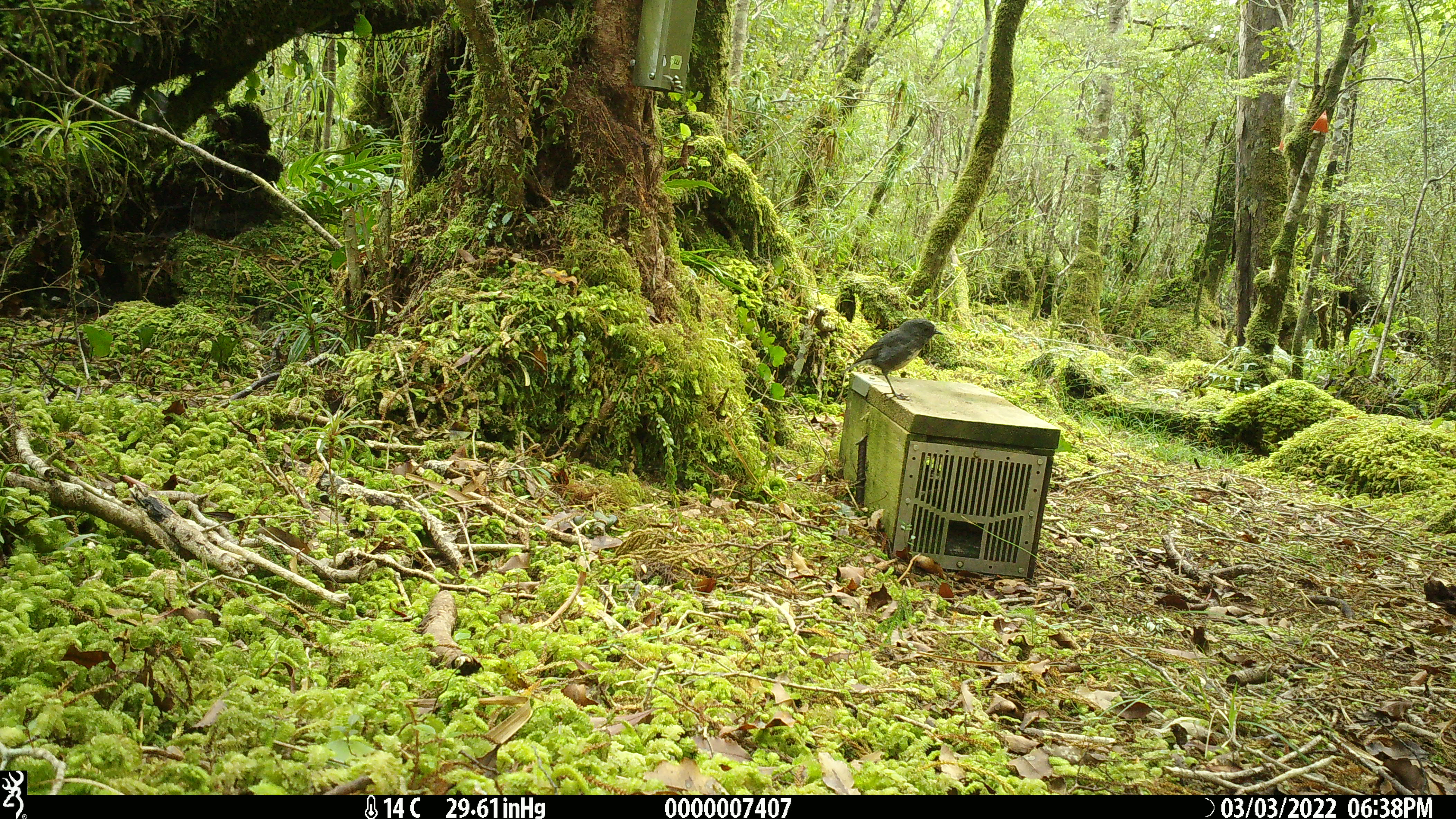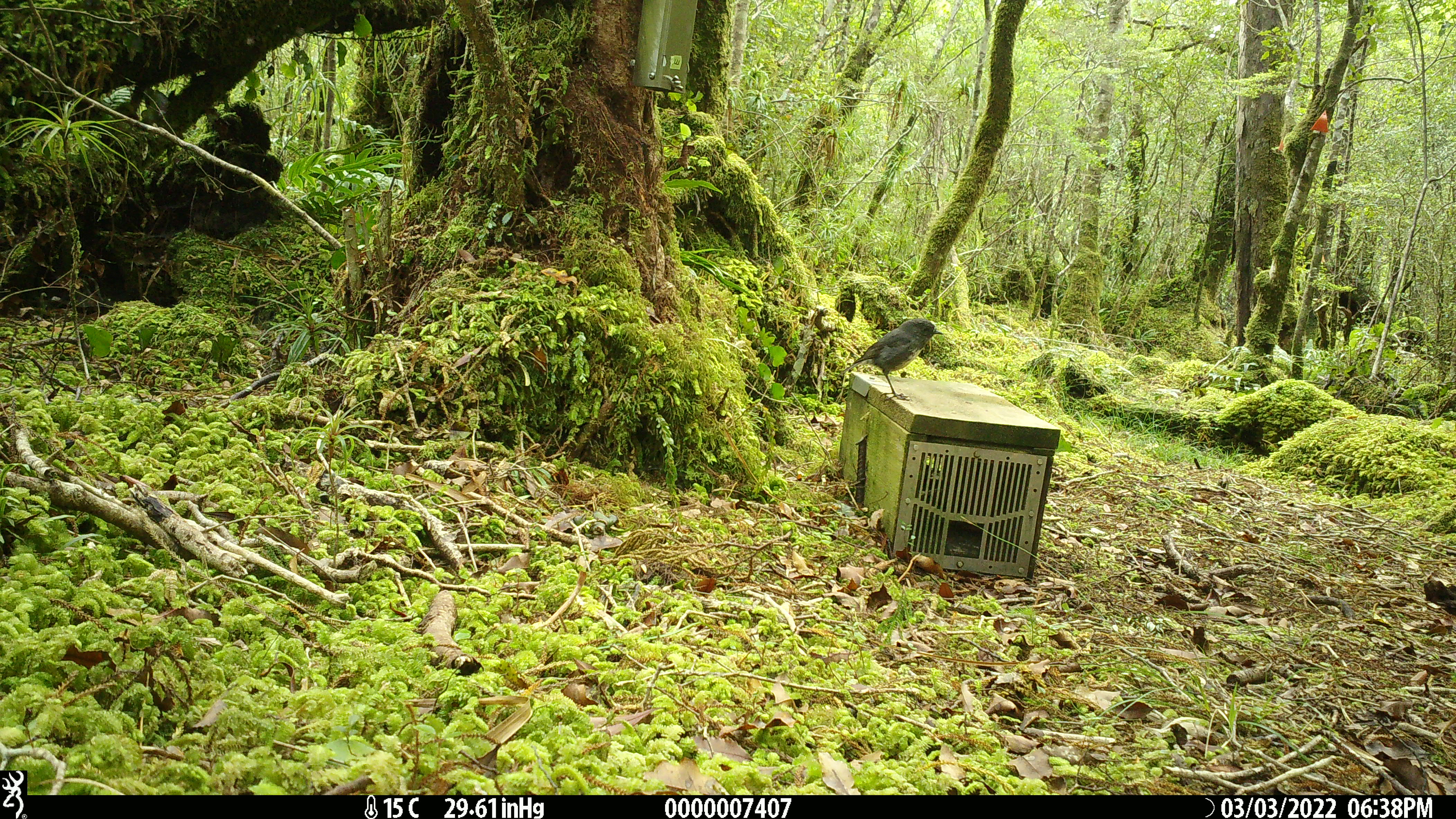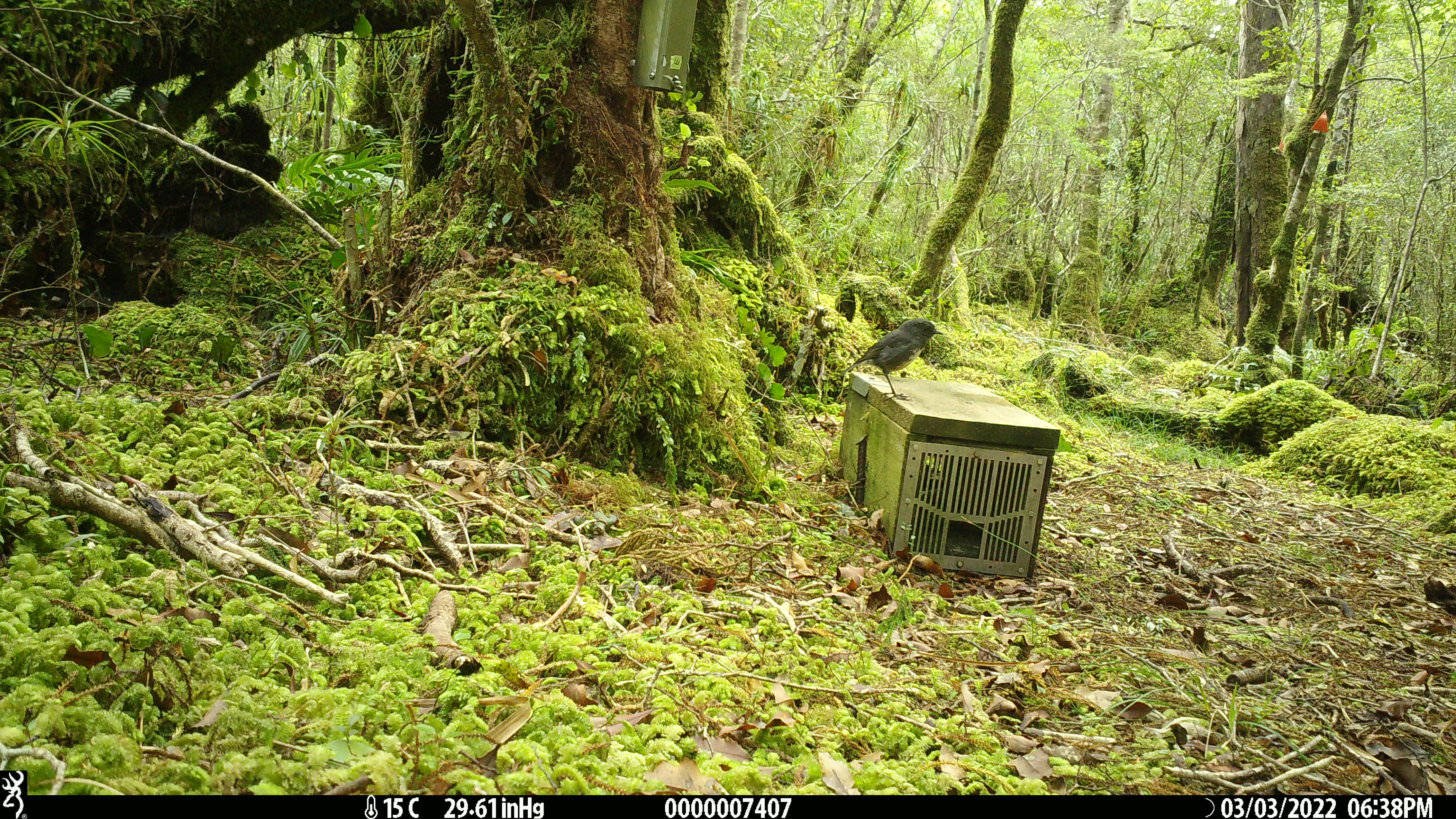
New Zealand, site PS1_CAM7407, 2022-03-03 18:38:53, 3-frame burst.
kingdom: Animalia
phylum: Chordata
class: Aves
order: Passeriformes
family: Petroicidae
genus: Petroica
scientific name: Petroica australis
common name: new zealand robin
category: robin